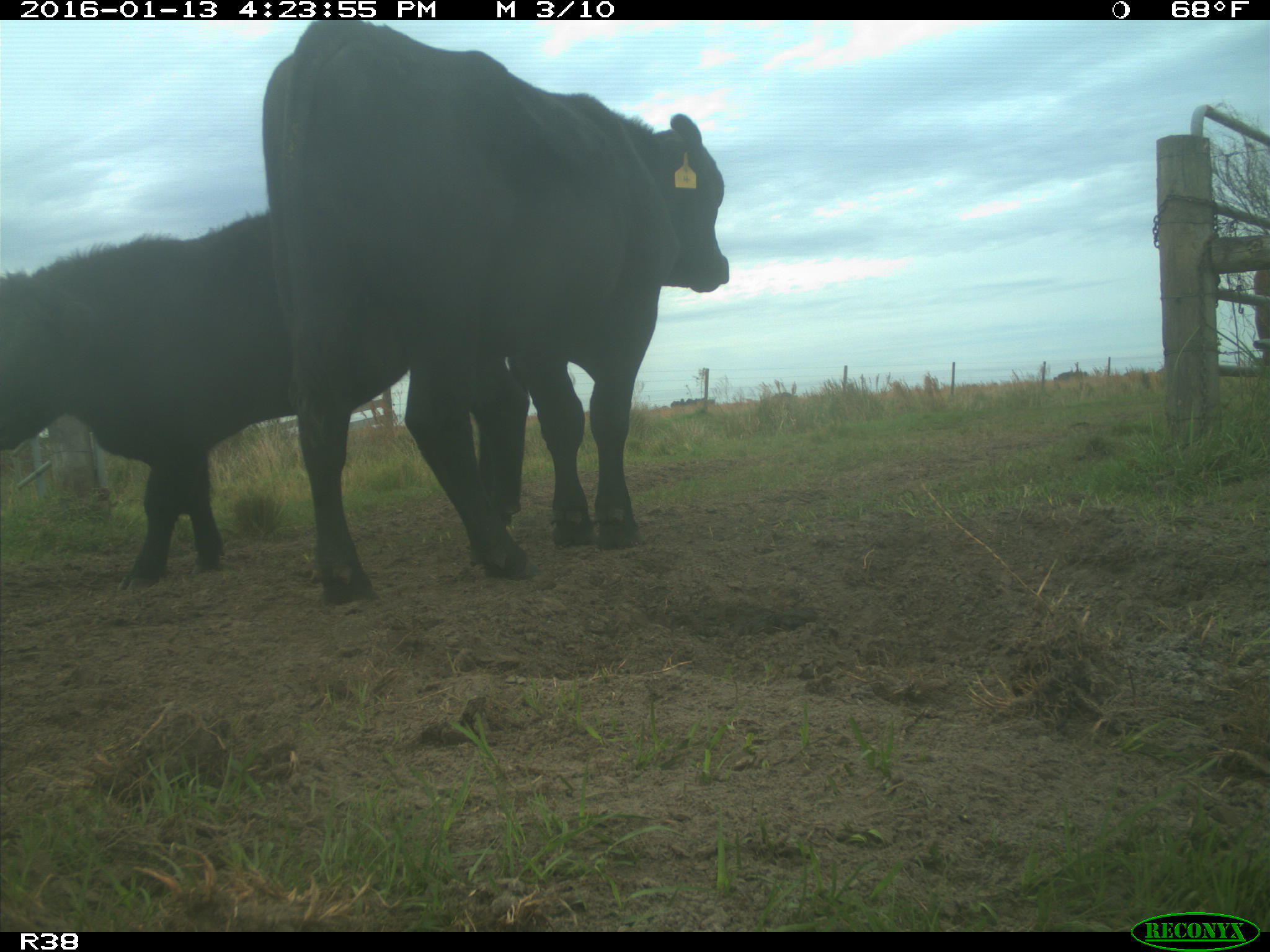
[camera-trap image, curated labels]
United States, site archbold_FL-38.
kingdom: Animalia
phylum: Chordata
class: Mammalia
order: Artiodactyla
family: Bovidae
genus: Bos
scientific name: Bos taurus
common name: domestic cow